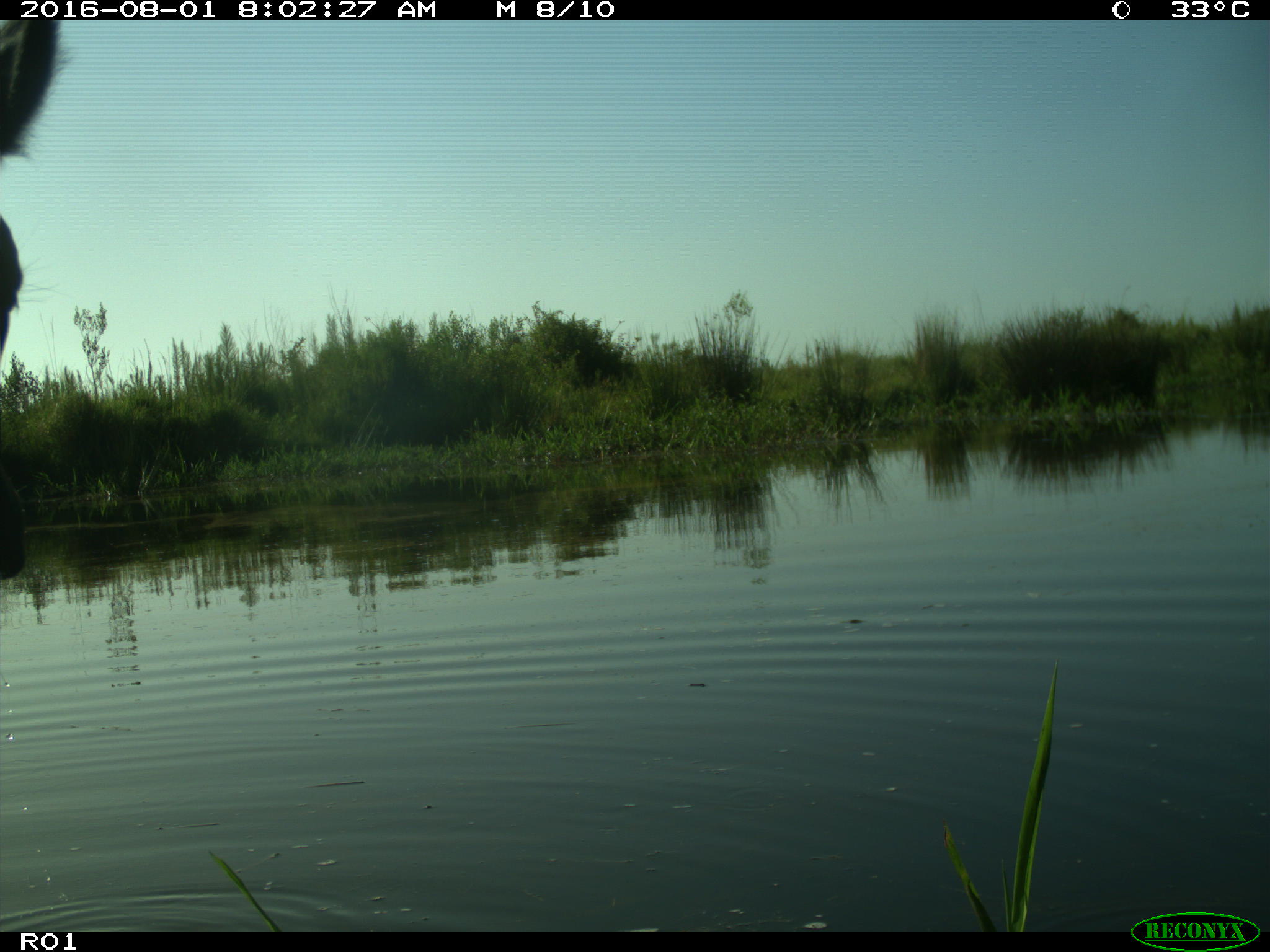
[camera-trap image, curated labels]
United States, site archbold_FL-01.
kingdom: Animalia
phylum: Chordata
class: Mammalia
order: Artiodactyla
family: Bovidae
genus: Bos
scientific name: Bos taurus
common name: domestic cow